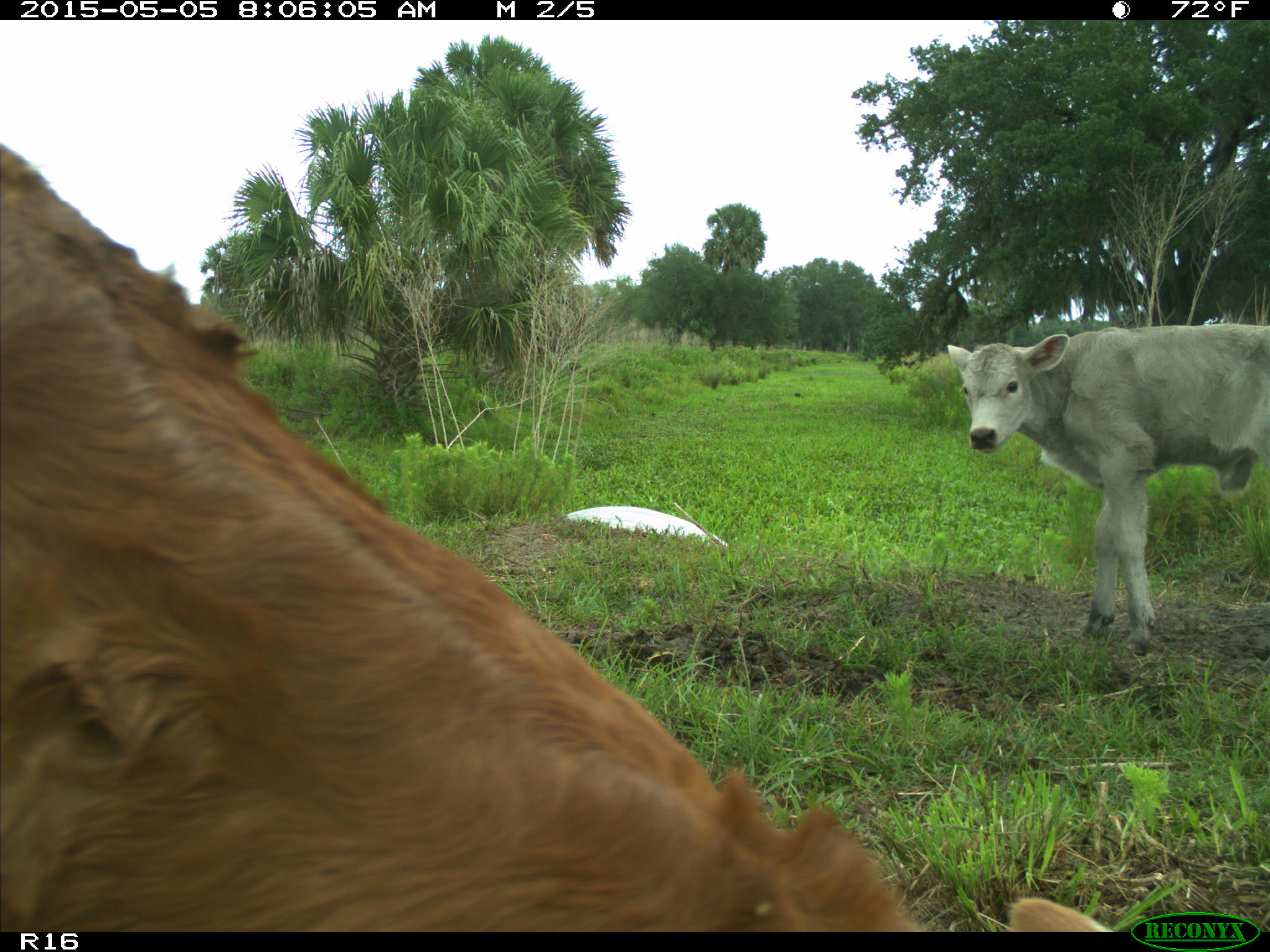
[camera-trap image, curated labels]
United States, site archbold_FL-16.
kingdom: Animalia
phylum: Chordata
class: Mammalia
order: Artiodactyla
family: Bovidae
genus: Bos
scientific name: Bos taurus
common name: domestic cow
Bos taurus (domestic cow).